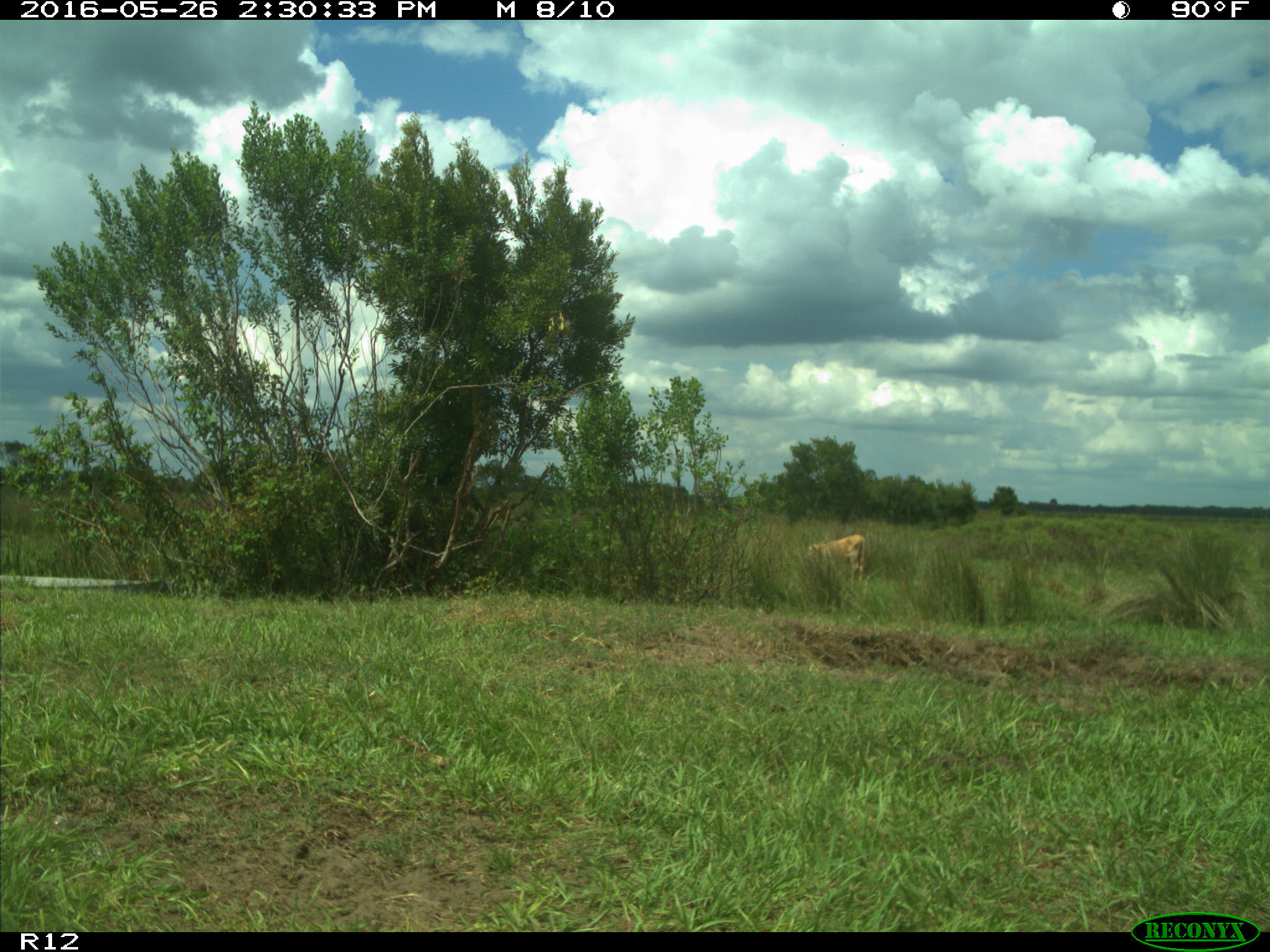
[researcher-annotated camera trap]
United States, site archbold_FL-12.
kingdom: Animalia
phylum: Chordata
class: Mammalia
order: Artiodactyla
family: Bovidae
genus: Bos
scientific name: Bos taurus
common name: domestic cow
Bos taurus (domestic cow).